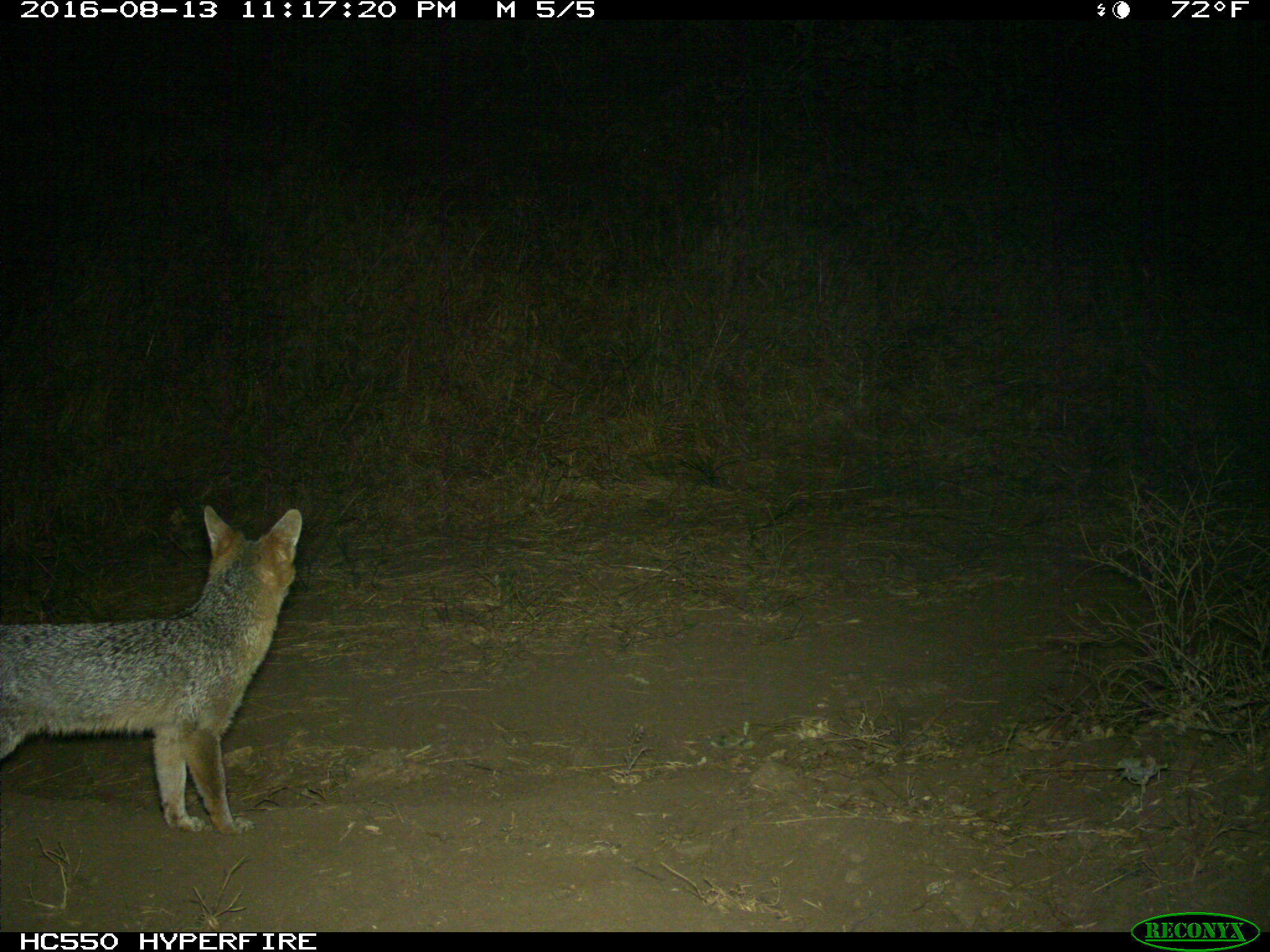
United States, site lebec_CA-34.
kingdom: Animalia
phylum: Chordata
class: Mammalia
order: Carnivora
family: Canidae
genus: Urocyon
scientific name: Urocyon cinereoargenteus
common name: gray fox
Urocyon cinereoargenteus (gray fox).